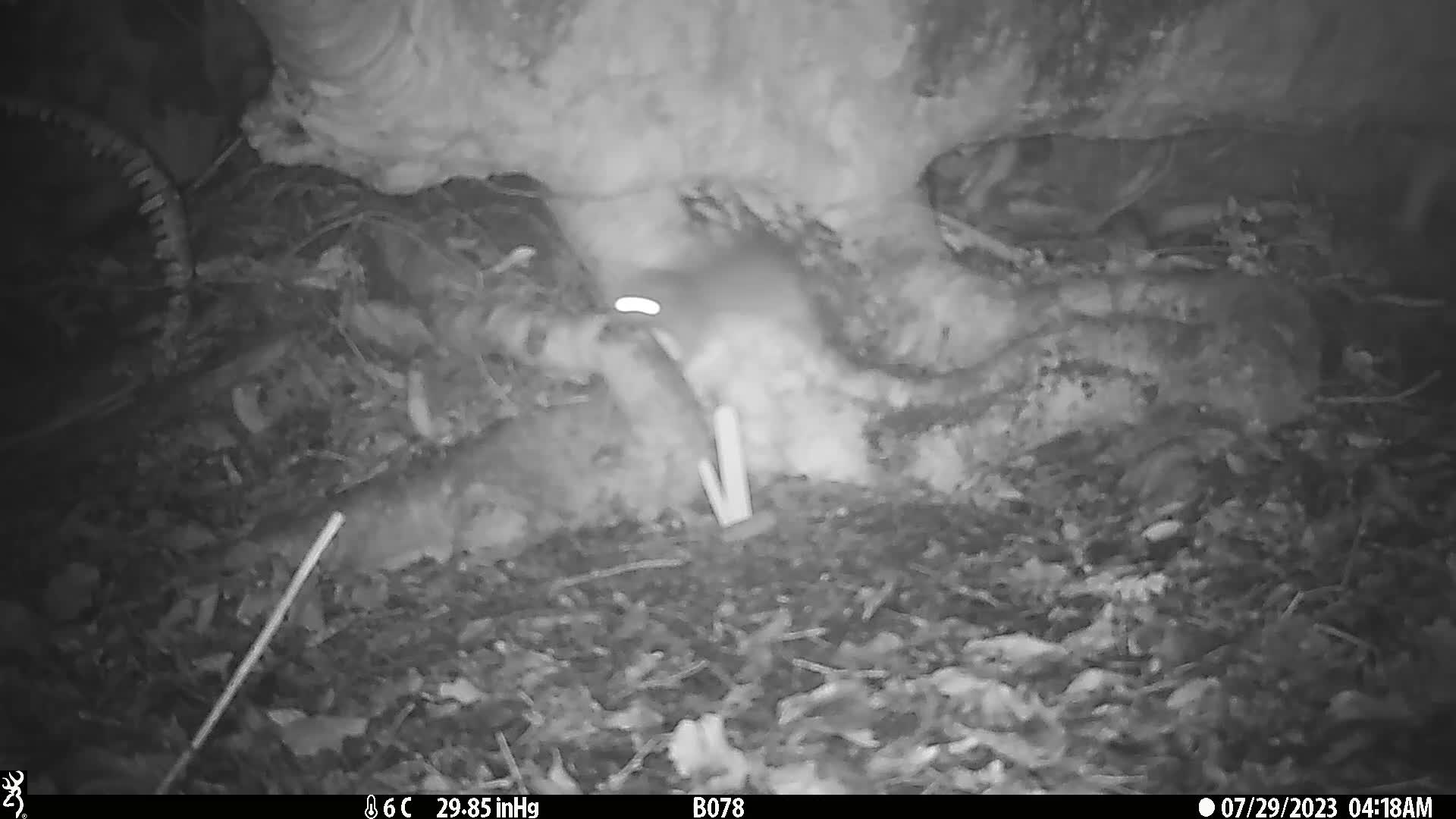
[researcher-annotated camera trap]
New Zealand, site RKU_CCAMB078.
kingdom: Animalia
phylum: Chordata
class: Mammalia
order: Rodentia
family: Muridae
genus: Rattus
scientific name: Rattus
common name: rat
Rat (Rattus).